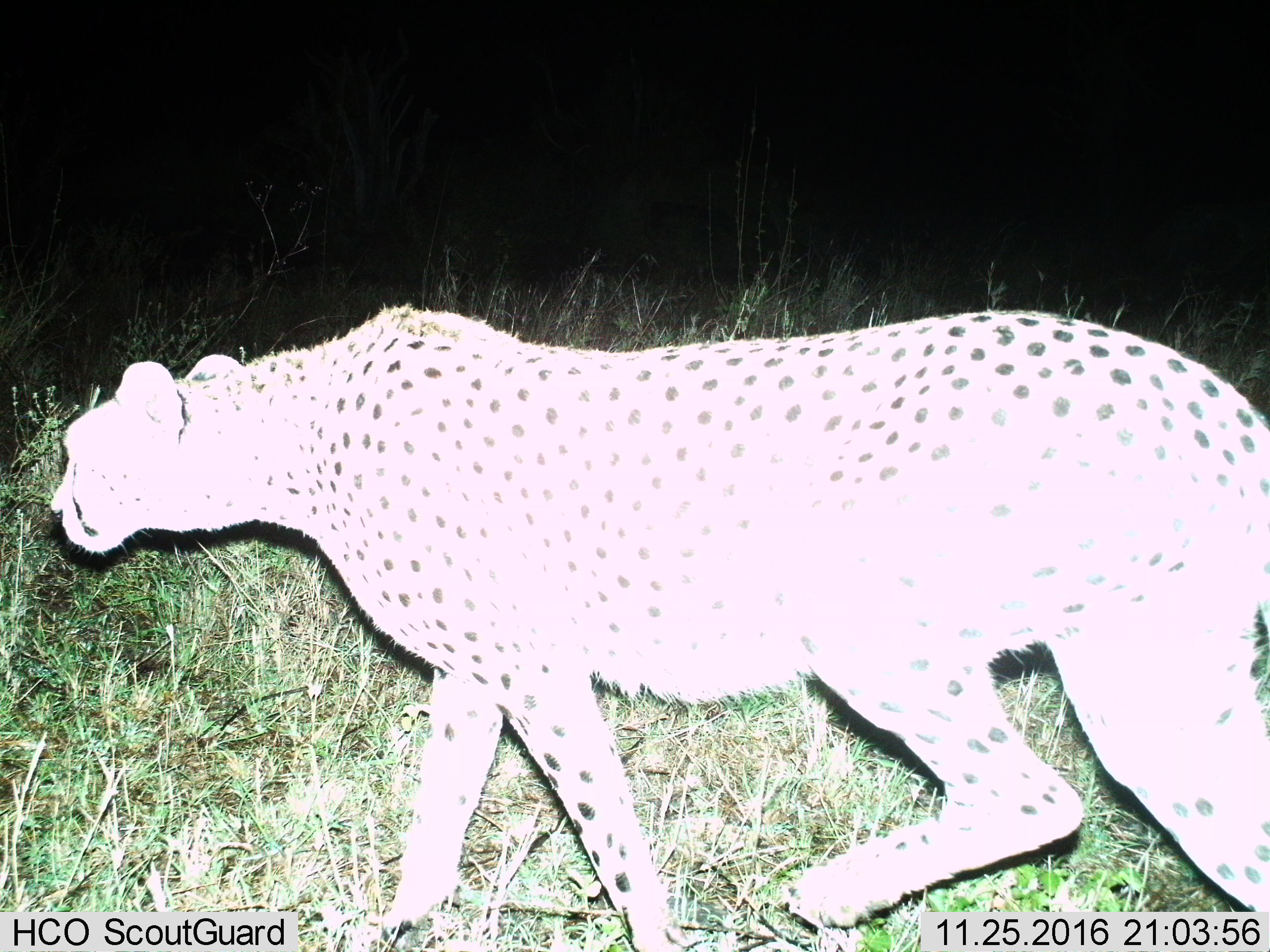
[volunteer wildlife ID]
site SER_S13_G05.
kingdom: Animalia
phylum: Chordata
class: Mammalia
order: Carnivora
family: Felidae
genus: Acinonyx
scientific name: Acinonyx jubatus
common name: cheetah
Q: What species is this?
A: Cheetah (Acinonyx jubatus).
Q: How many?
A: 1.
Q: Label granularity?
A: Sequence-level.